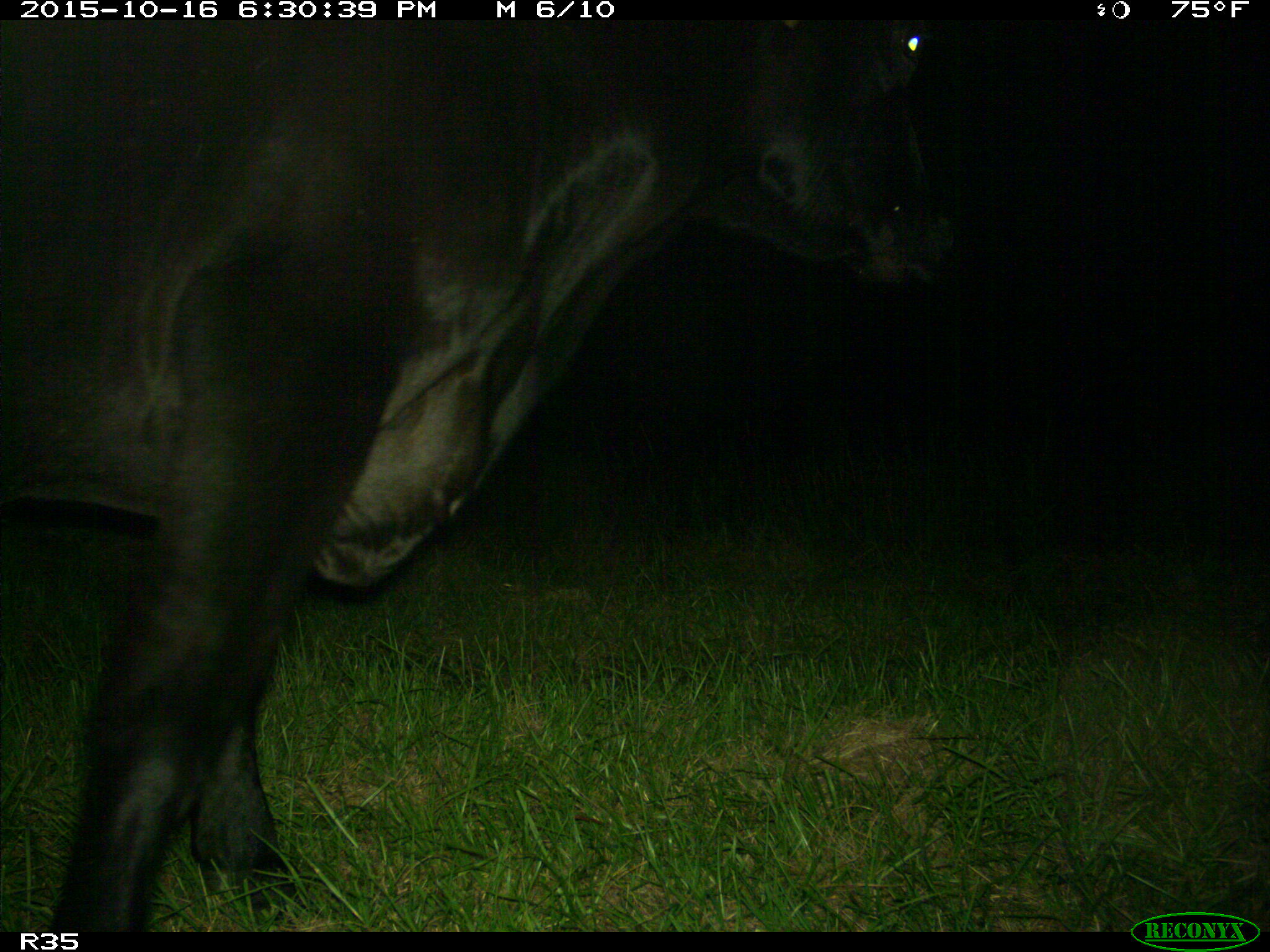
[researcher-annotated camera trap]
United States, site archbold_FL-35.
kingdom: Animalia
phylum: Chordata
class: Mammalia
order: Artiodactyla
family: Bovidae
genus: Bos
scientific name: Bos taurus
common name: domestic cow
Bos taurus (domestic cow).